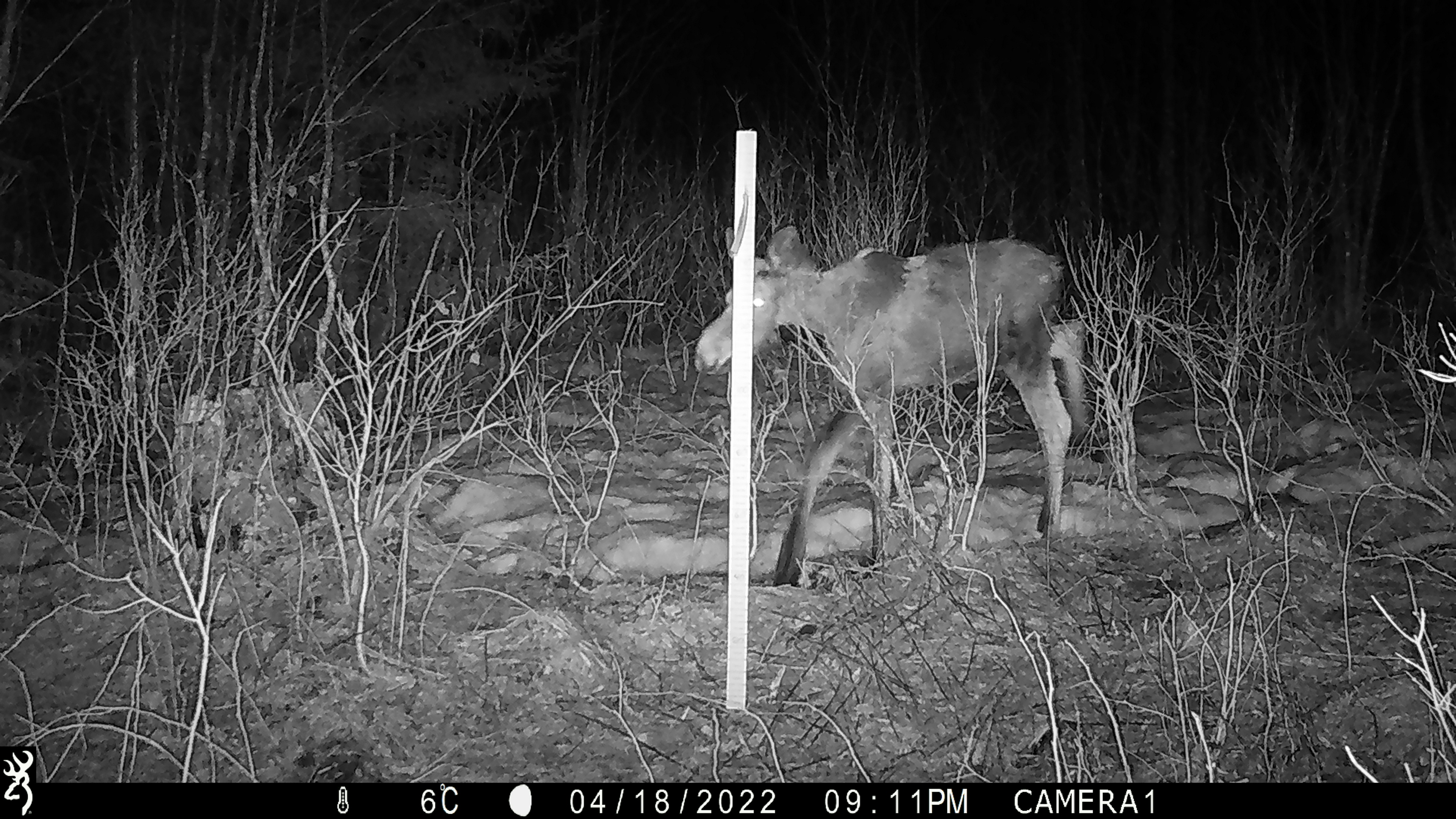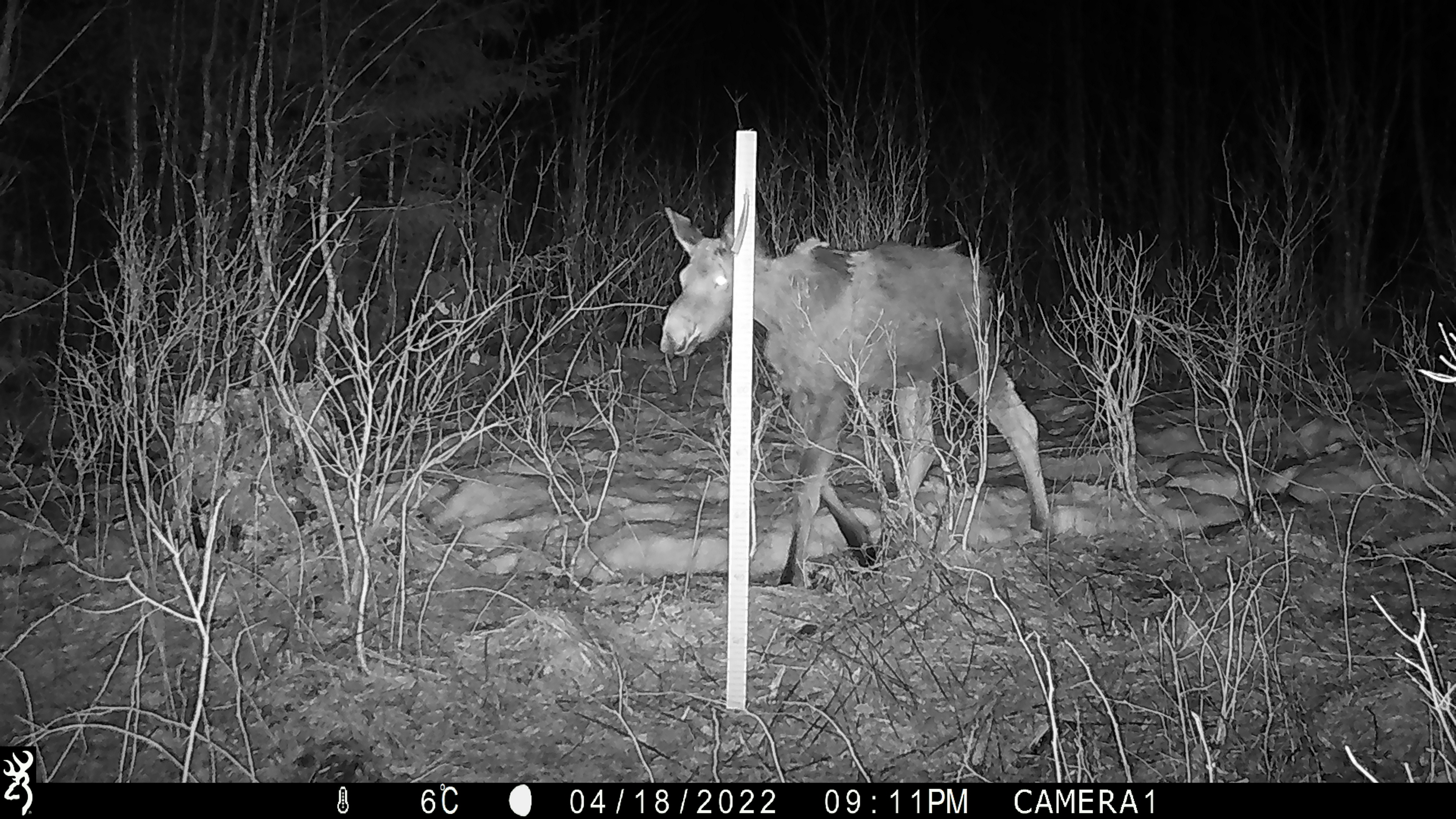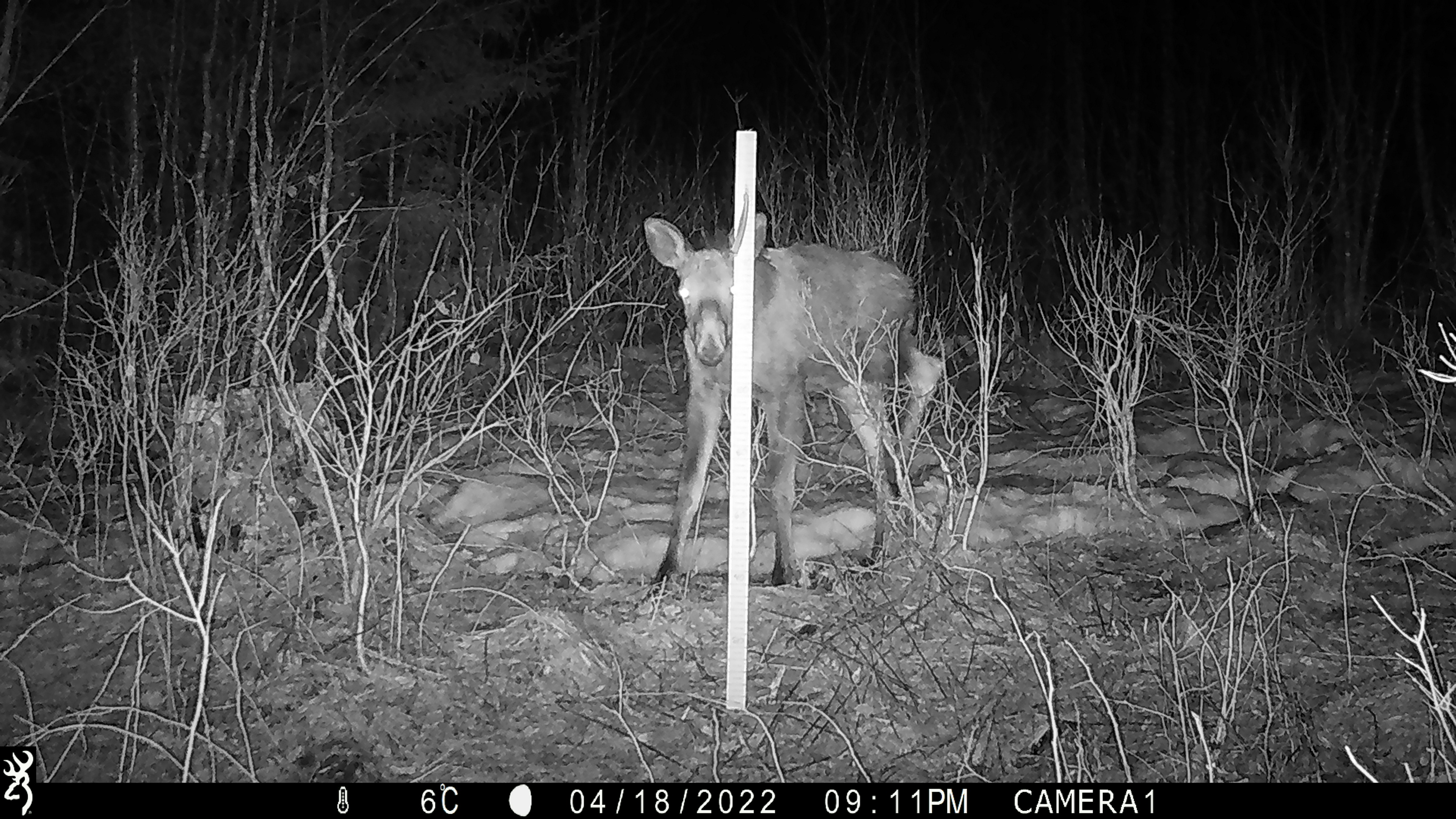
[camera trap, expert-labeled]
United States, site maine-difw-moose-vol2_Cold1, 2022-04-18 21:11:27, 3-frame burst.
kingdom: Animalia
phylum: Chordata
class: Mammalia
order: Artiodactyla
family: Cervidae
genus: Alces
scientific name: Alces alces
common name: moose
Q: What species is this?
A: Moose (Alces alces).